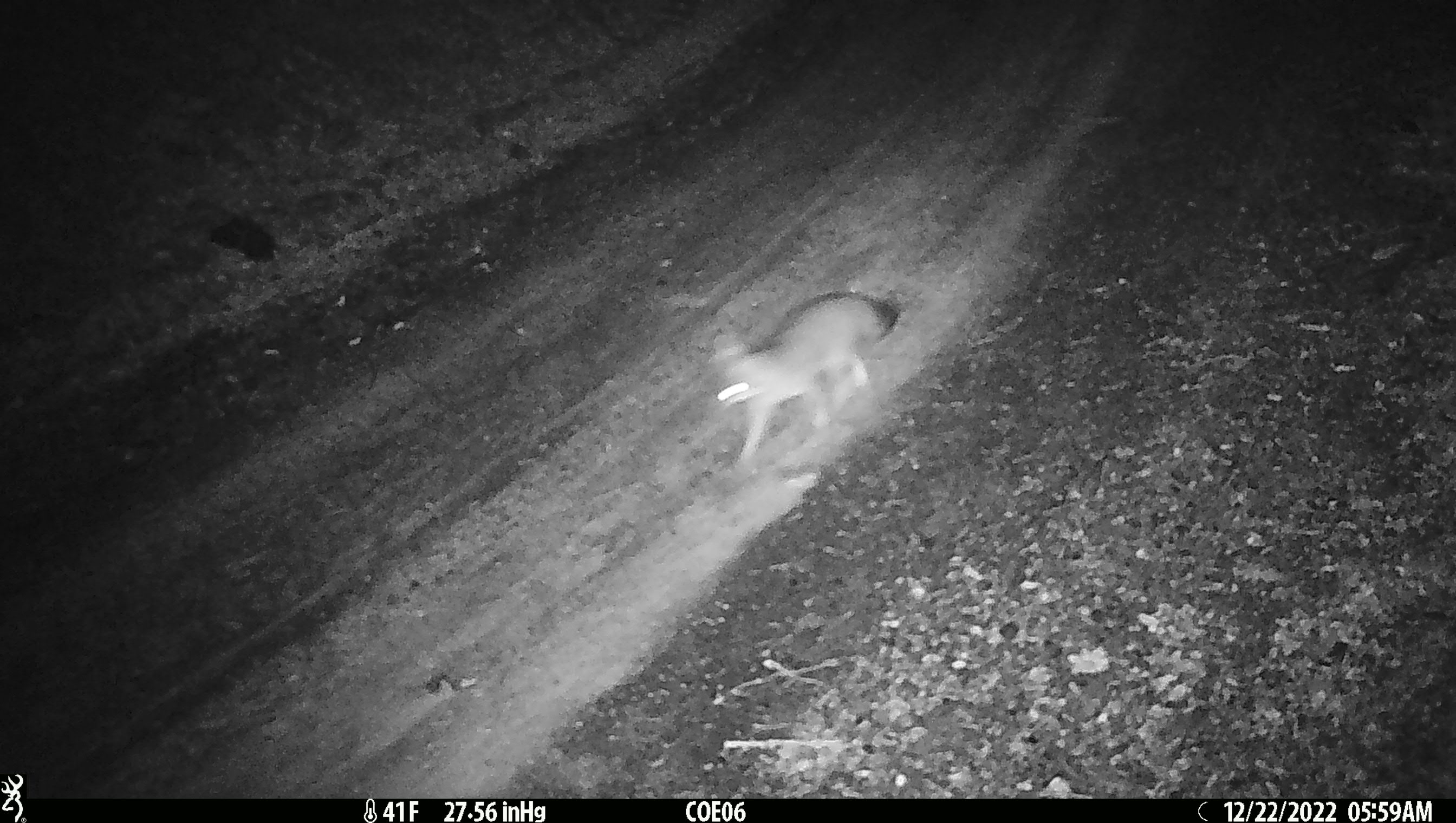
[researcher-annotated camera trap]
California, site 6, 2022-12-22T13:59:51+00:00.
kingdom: Animalia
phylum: Chordata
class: Mammalia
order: Carnivora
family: Canidae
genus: Urocyon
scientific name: Urocyon cinereoargenteus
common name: gray fox